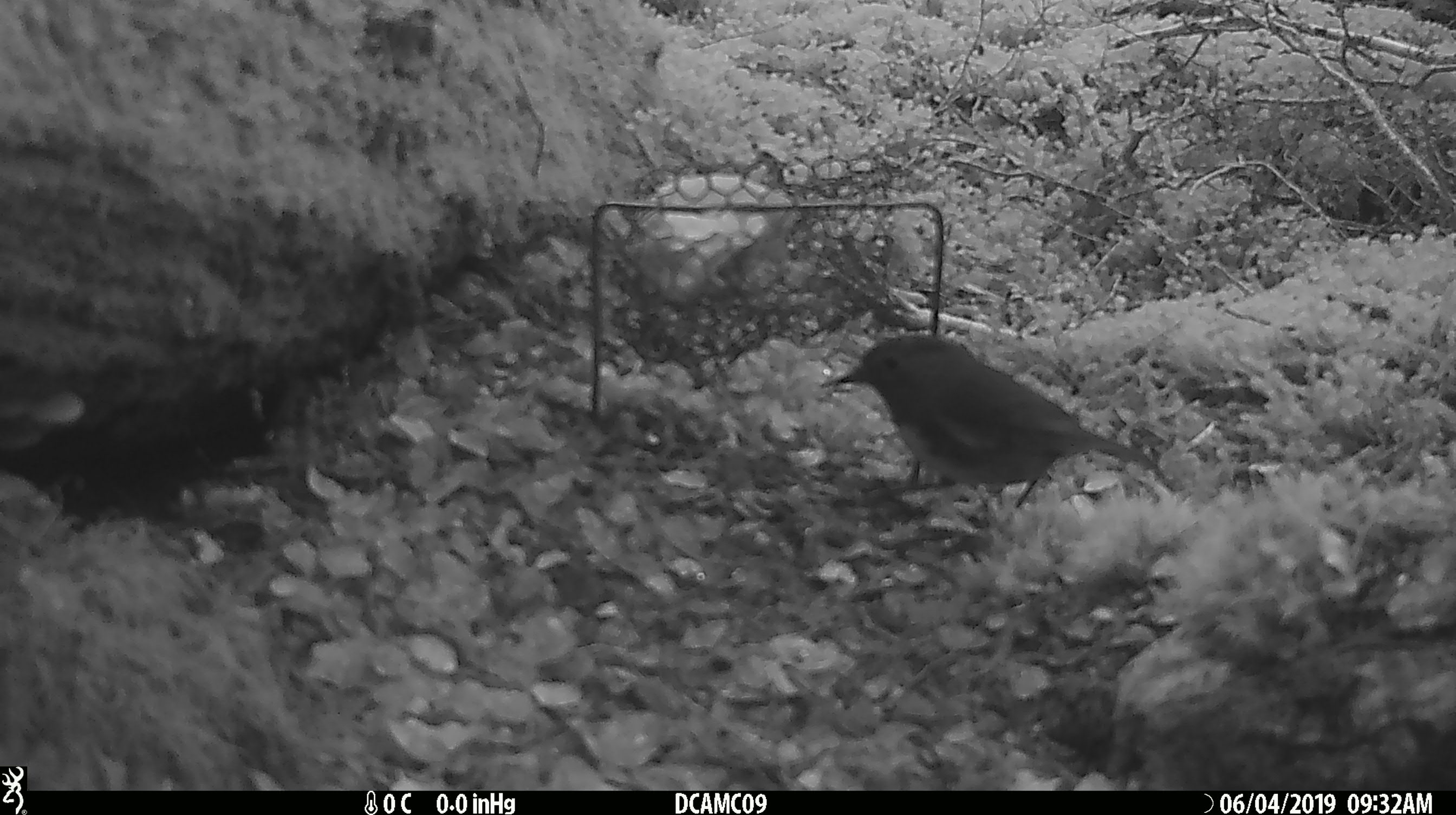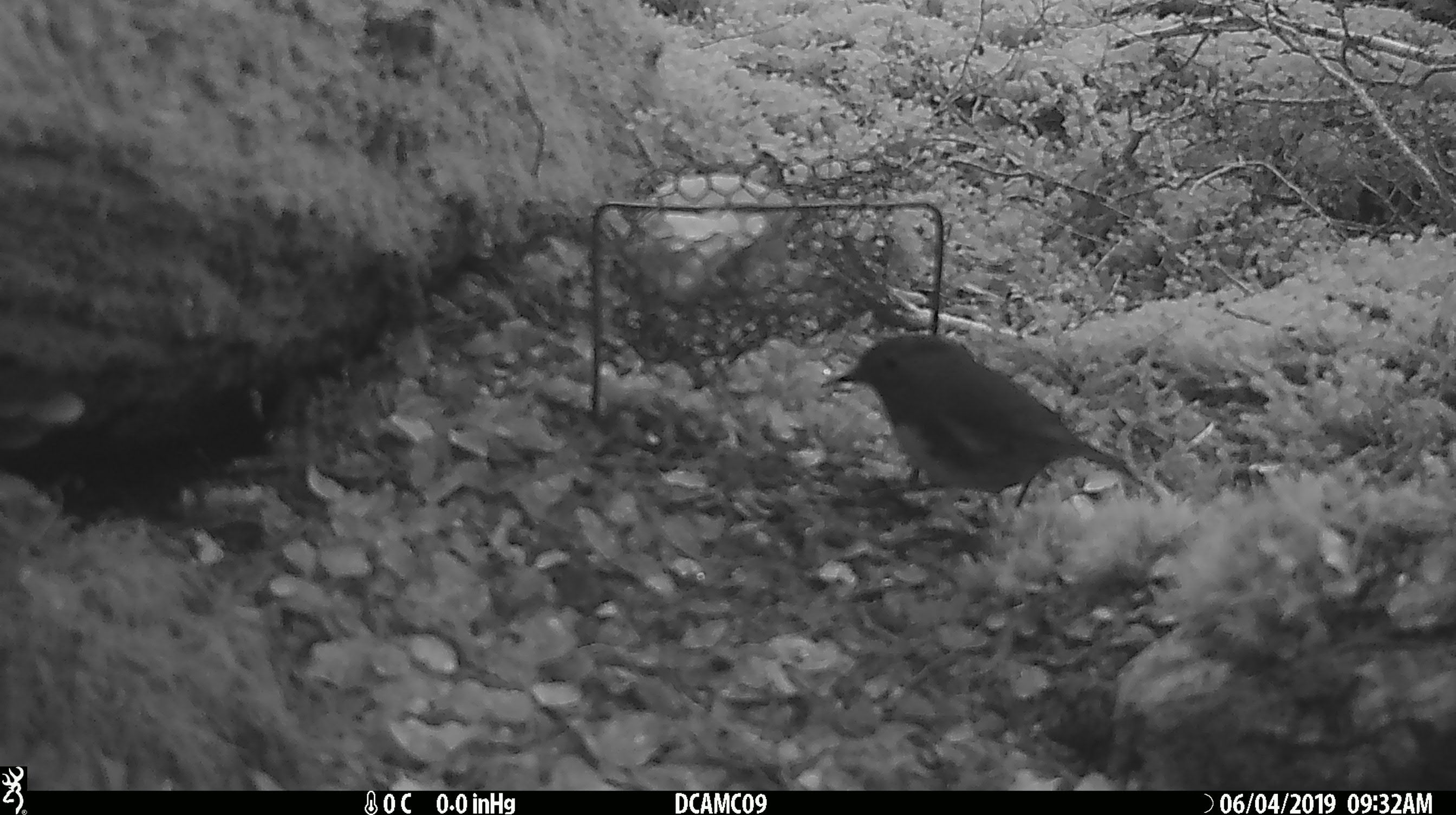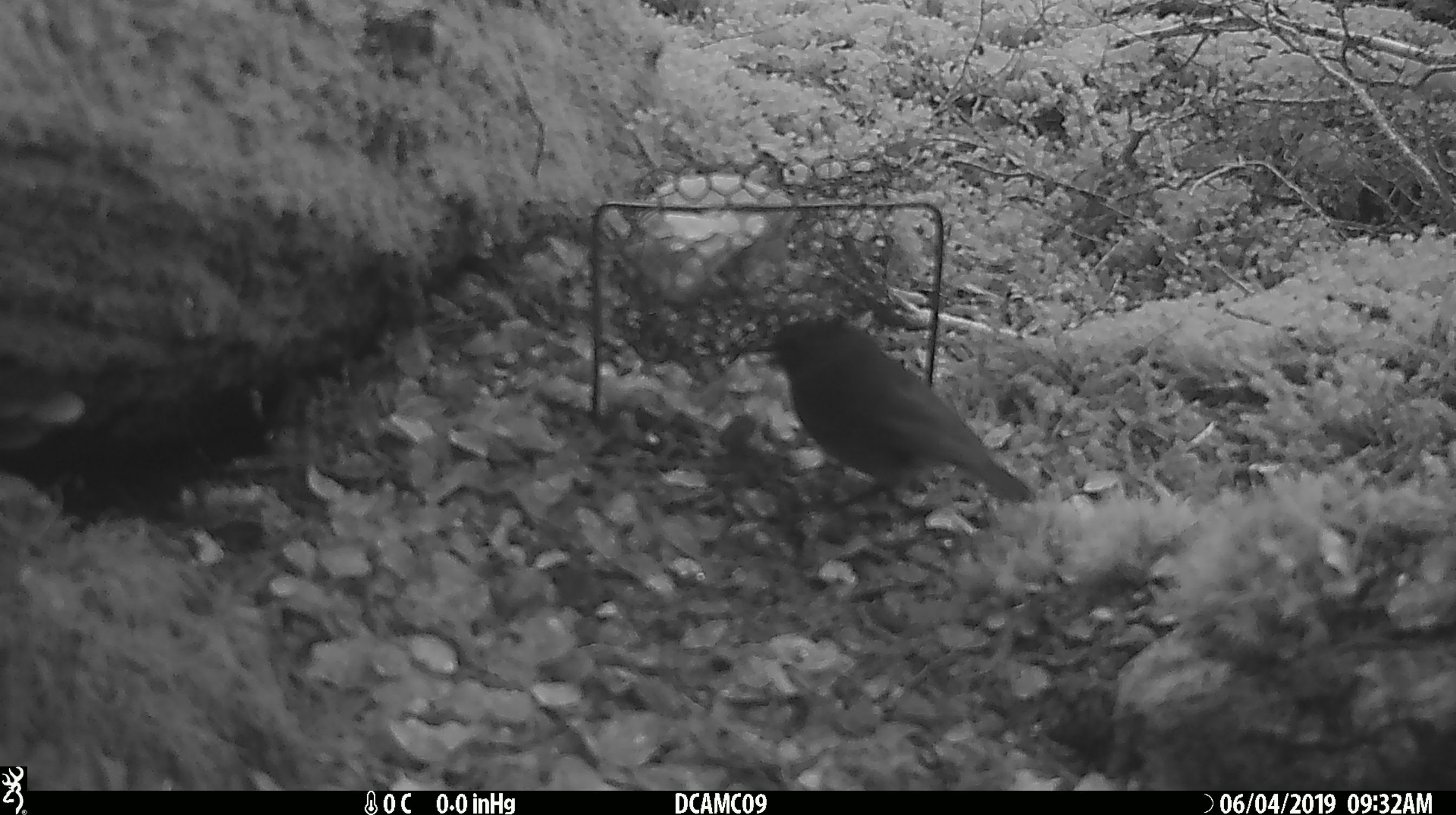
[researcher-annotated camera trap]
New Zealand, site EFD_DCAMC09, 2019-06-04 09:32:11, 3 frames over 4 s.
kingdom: Animalia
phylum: Chordata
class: Aves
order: Passeriformes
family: Petroicidae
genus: Petroica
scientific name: Petroica australis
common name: new zealand robin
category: robin